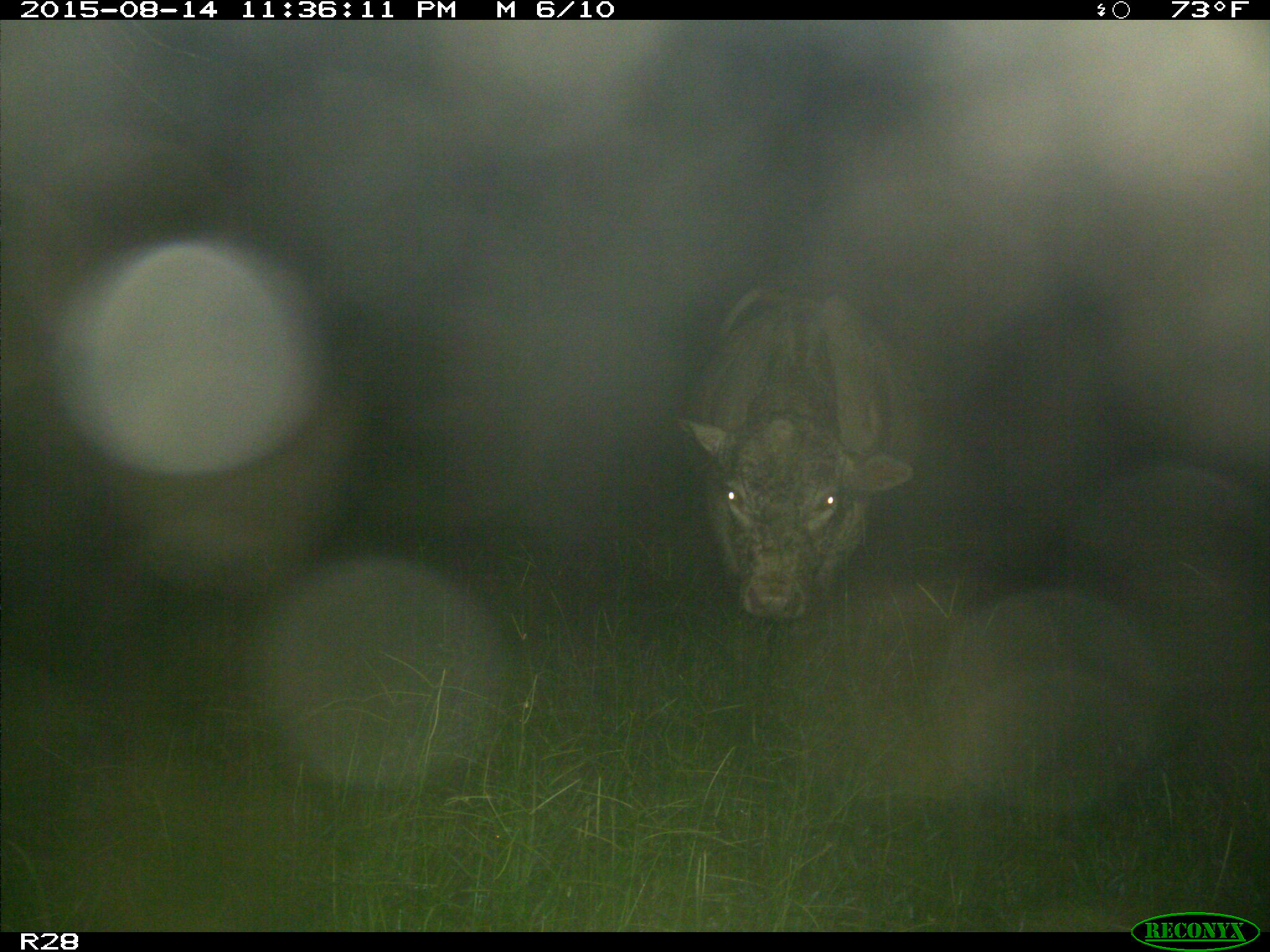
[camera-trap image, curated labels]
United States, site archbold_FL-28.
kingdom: Animalia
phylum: Chordata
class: Mammalia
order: Artiodactyla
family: Bovidae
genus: Bos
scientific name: Bos taurus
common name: domestic cow